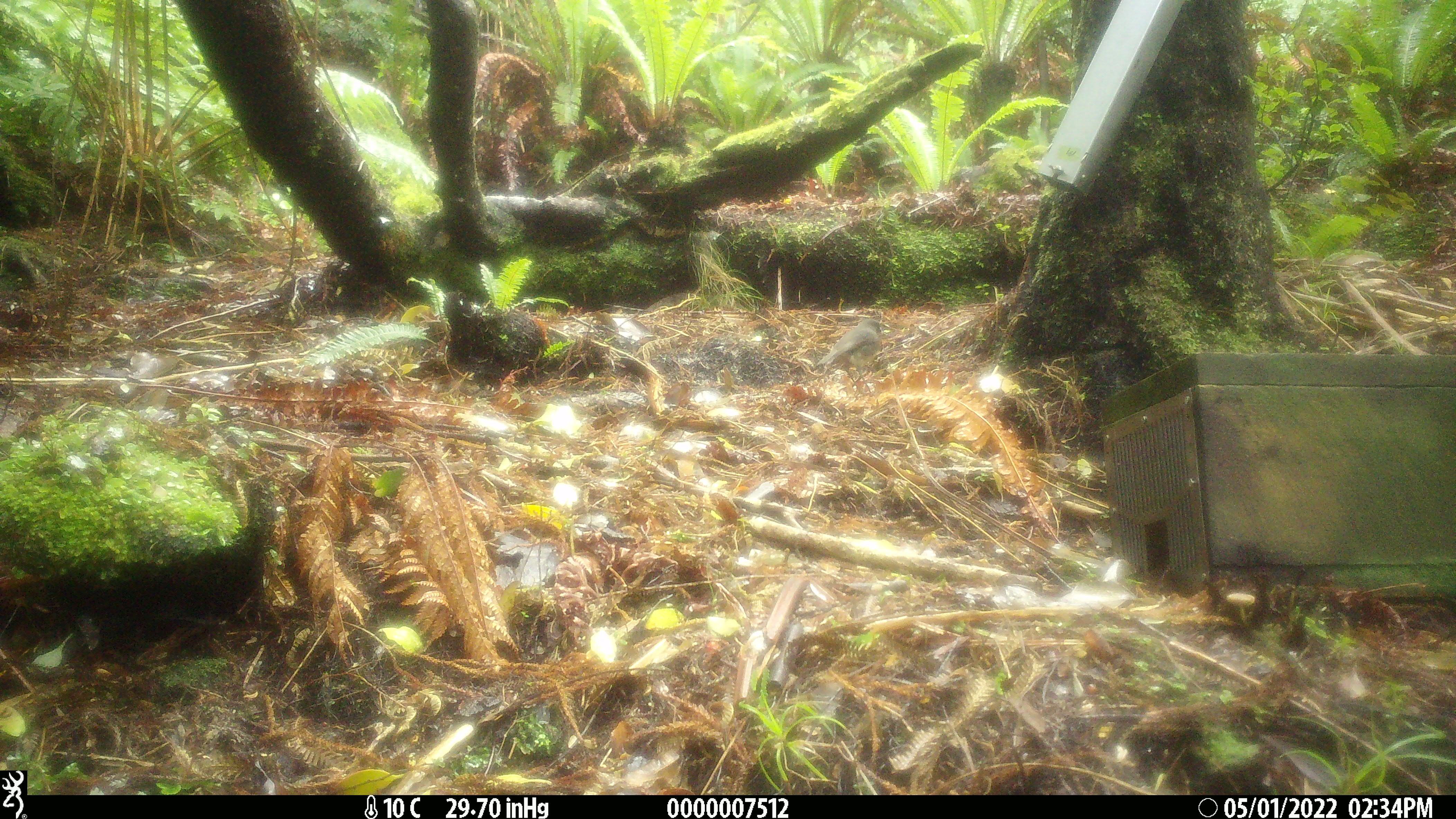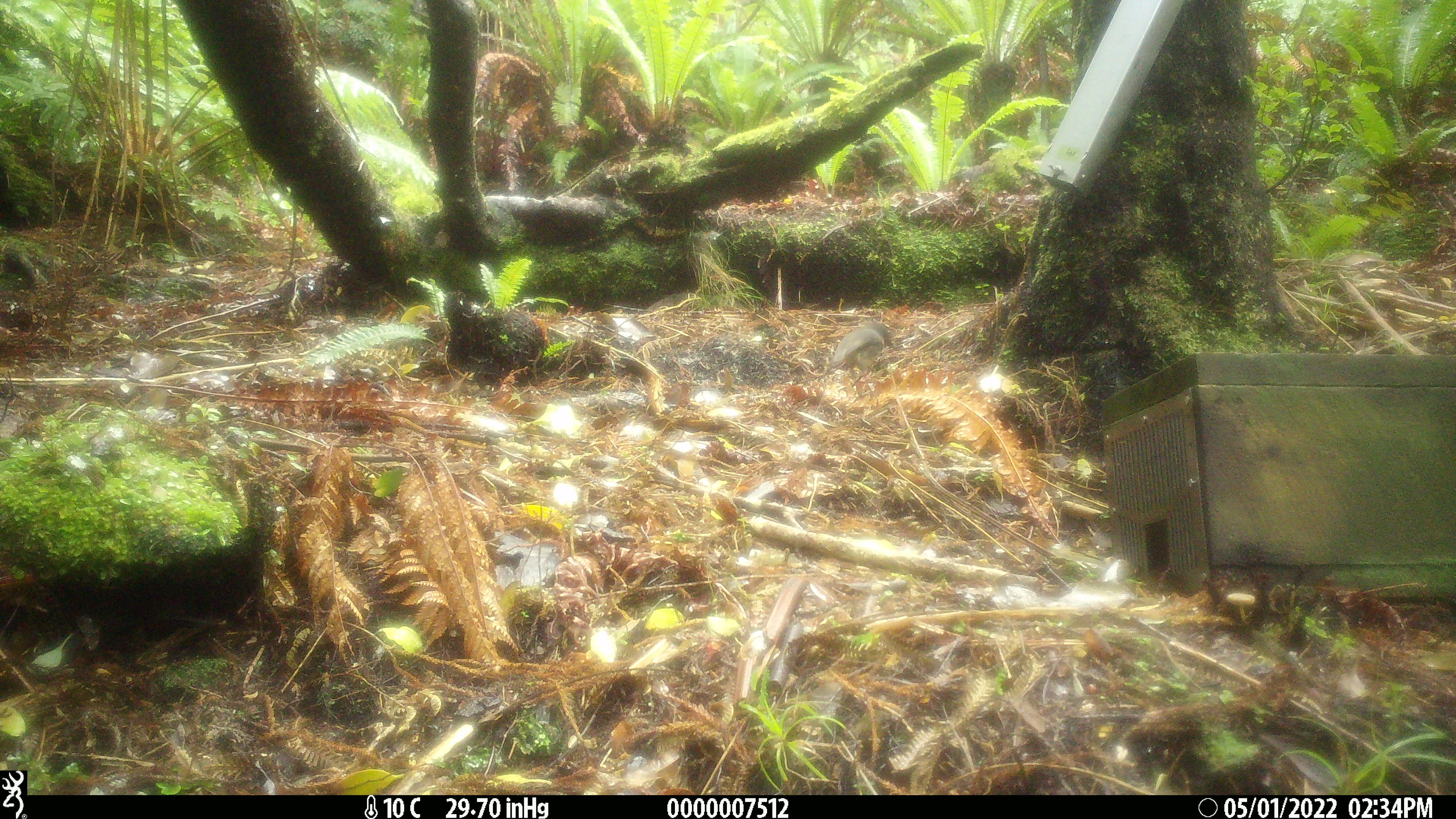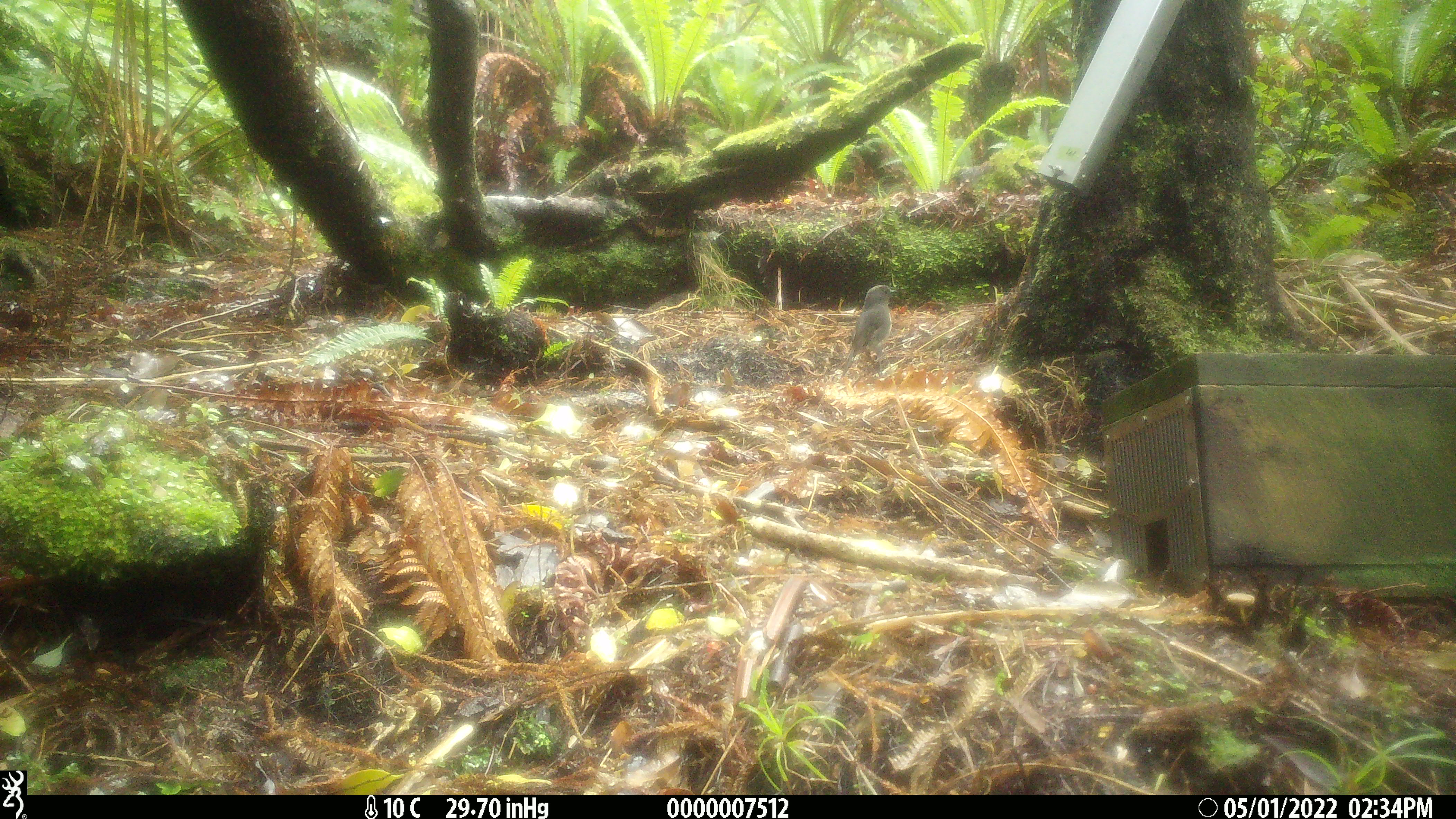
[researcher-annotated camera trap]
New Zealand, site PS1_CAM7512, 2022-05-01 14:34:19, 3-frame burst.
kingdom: Animalia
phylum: Chordata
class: Aves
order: Passeriformes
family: Petroicidae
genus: Petroica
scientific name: Petroica australis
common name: new zealand robin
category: robin